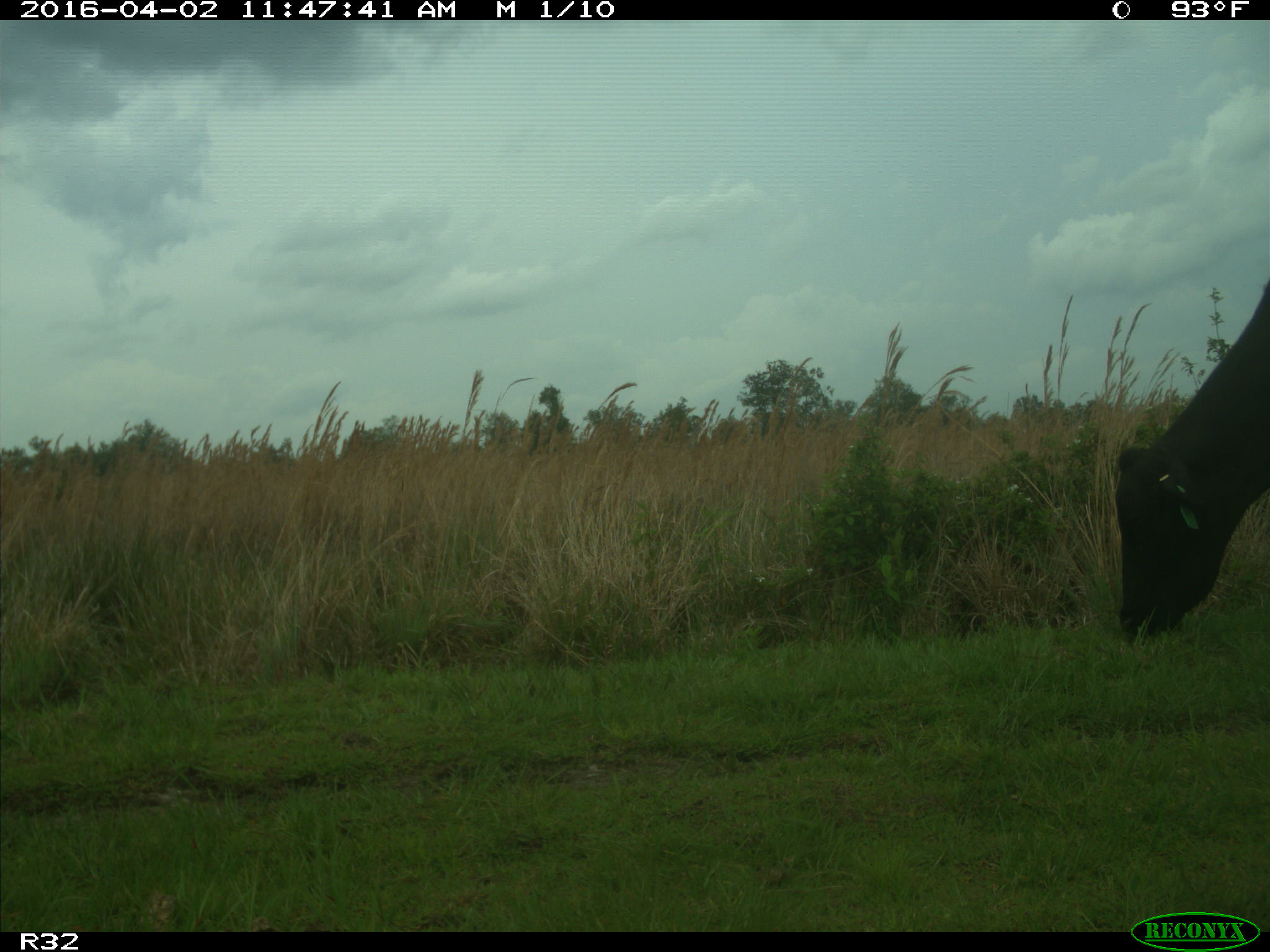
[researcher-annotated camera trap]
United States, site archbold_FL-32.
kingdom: Animalia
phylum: Chordata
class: Mammalia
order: Artiodactyla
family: Bovidae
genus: Bos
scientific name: Bos taurus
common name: domestic cow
Bos taurus (domestic cow).